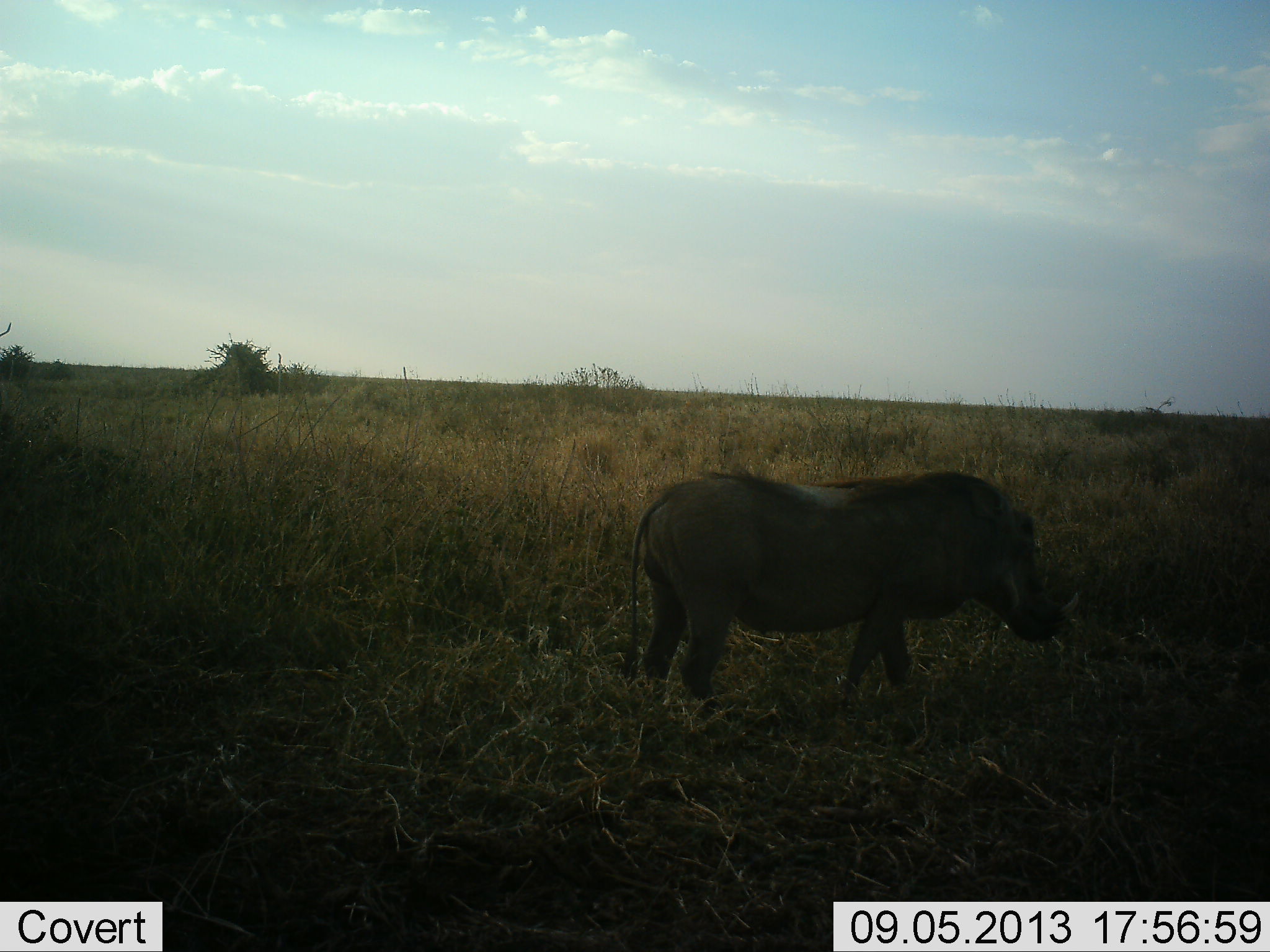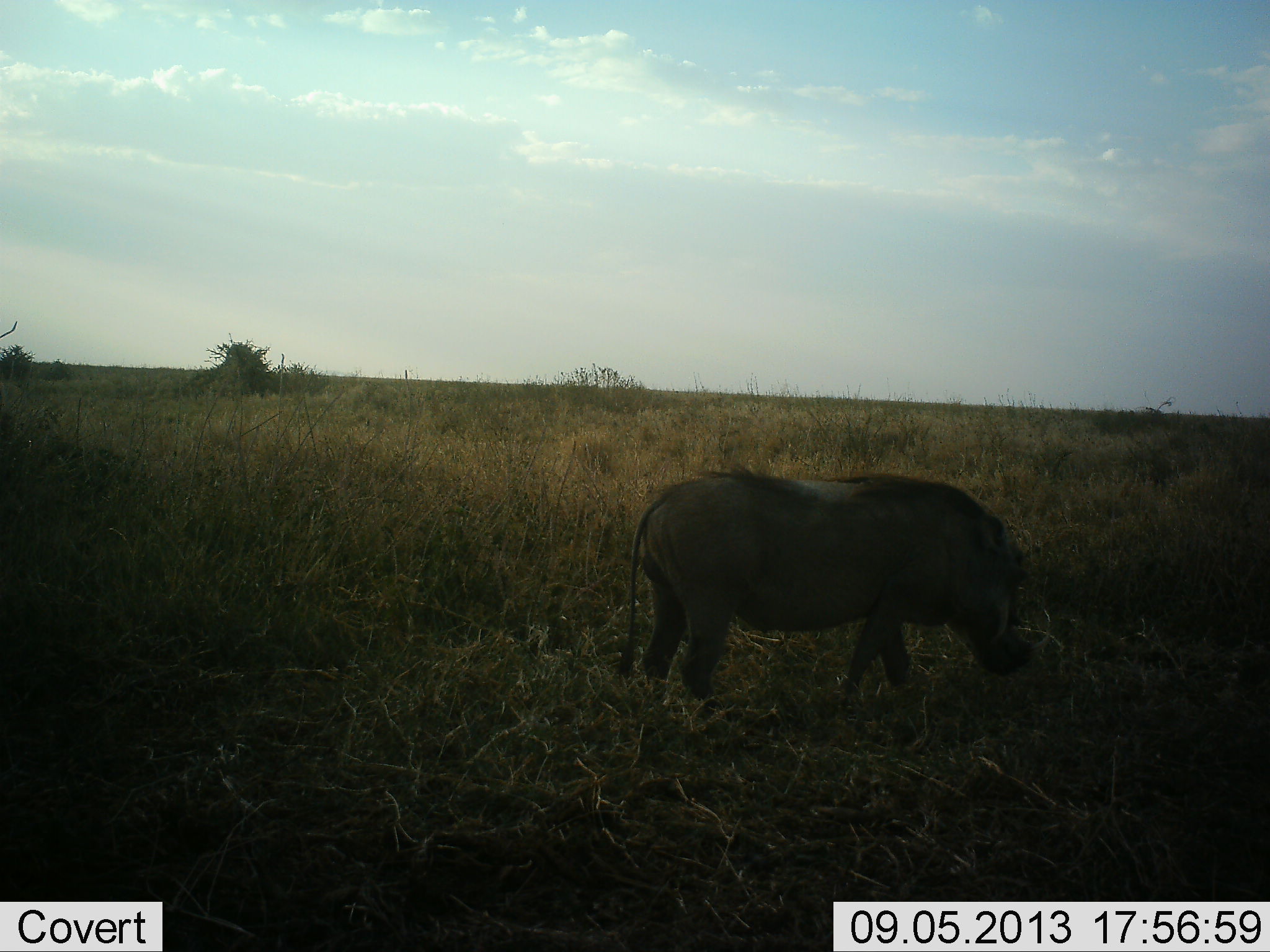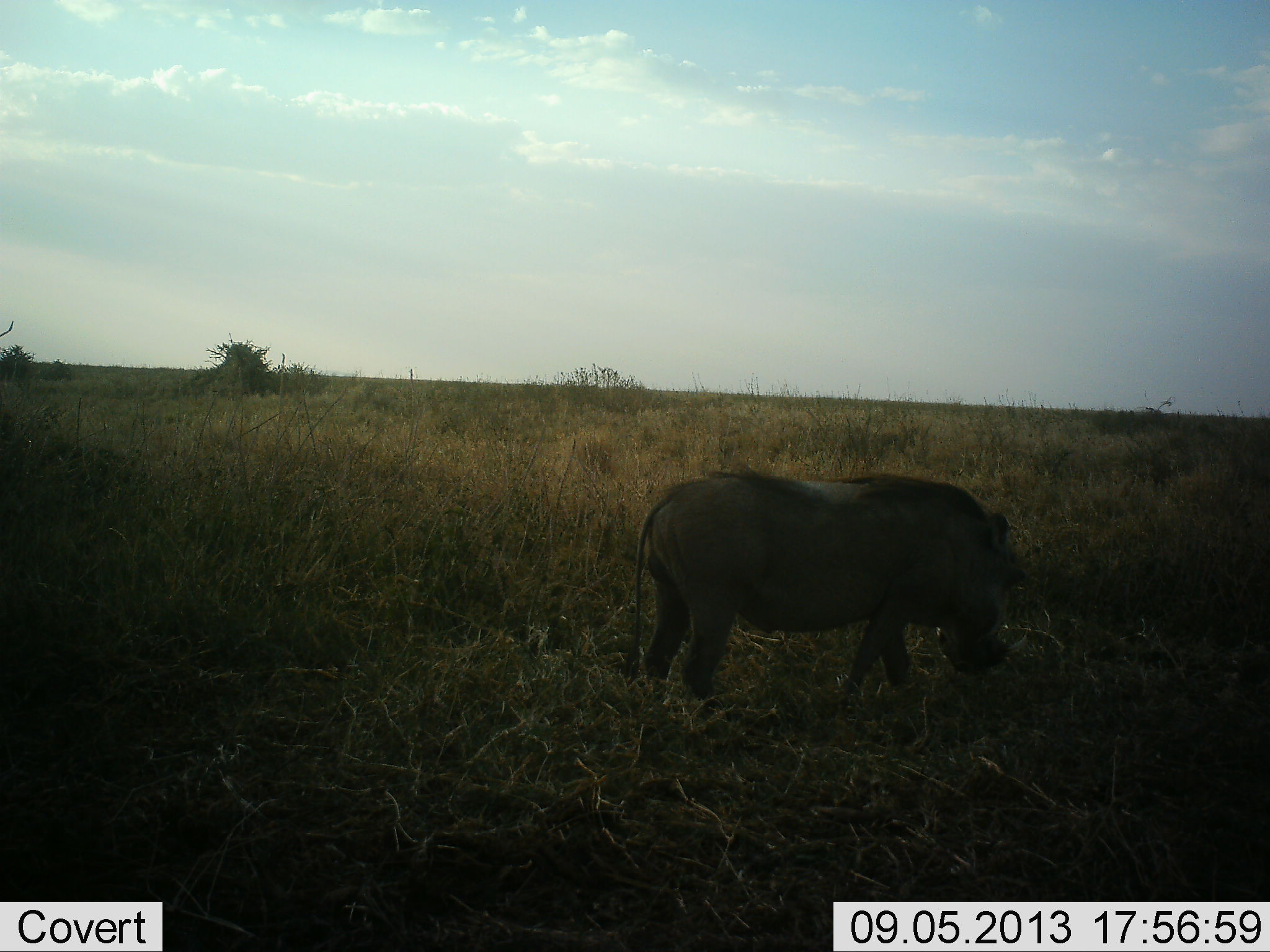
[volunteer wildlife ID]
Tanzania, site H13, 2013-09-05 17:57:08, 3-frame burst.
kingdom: Animalia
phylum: Chordata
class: Mammalia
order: Artiodactyla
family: Suidae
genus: Phacochoerus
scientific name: Phacochoerus africanus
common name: warthog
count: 1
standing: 60%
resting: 0%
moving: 0%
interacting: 0%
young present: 0%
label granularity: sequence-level